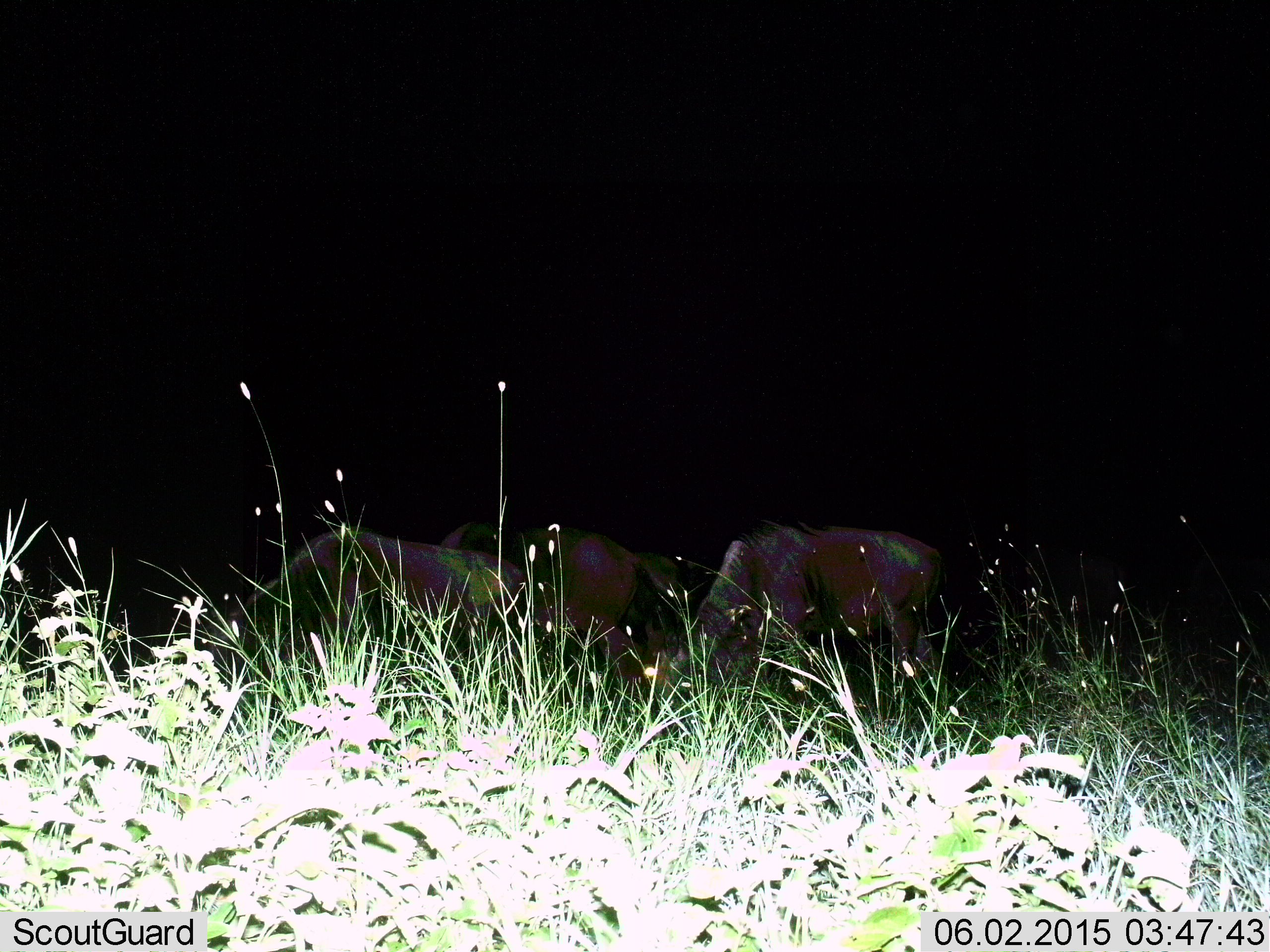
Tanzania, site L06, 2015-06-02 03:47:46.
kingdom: Animalia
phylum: Chordata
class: Mammalia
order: Artiodactyla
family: Bovidae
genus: Connochaetes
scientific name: Connochaetes taurinus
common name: blue wildebeest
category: wildebeest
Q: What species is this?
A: Wildebeest (blue wildebeest) (Connochaetes taurinus).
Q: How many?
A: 3.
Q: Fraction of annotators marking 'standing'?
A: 20%.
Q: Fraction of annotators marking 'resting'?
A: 0%.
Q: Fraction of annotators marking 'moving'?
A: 10%.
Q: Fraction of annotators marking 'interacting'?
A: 0%.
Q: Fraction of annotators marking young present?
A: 0%.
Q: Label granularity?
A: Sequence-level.